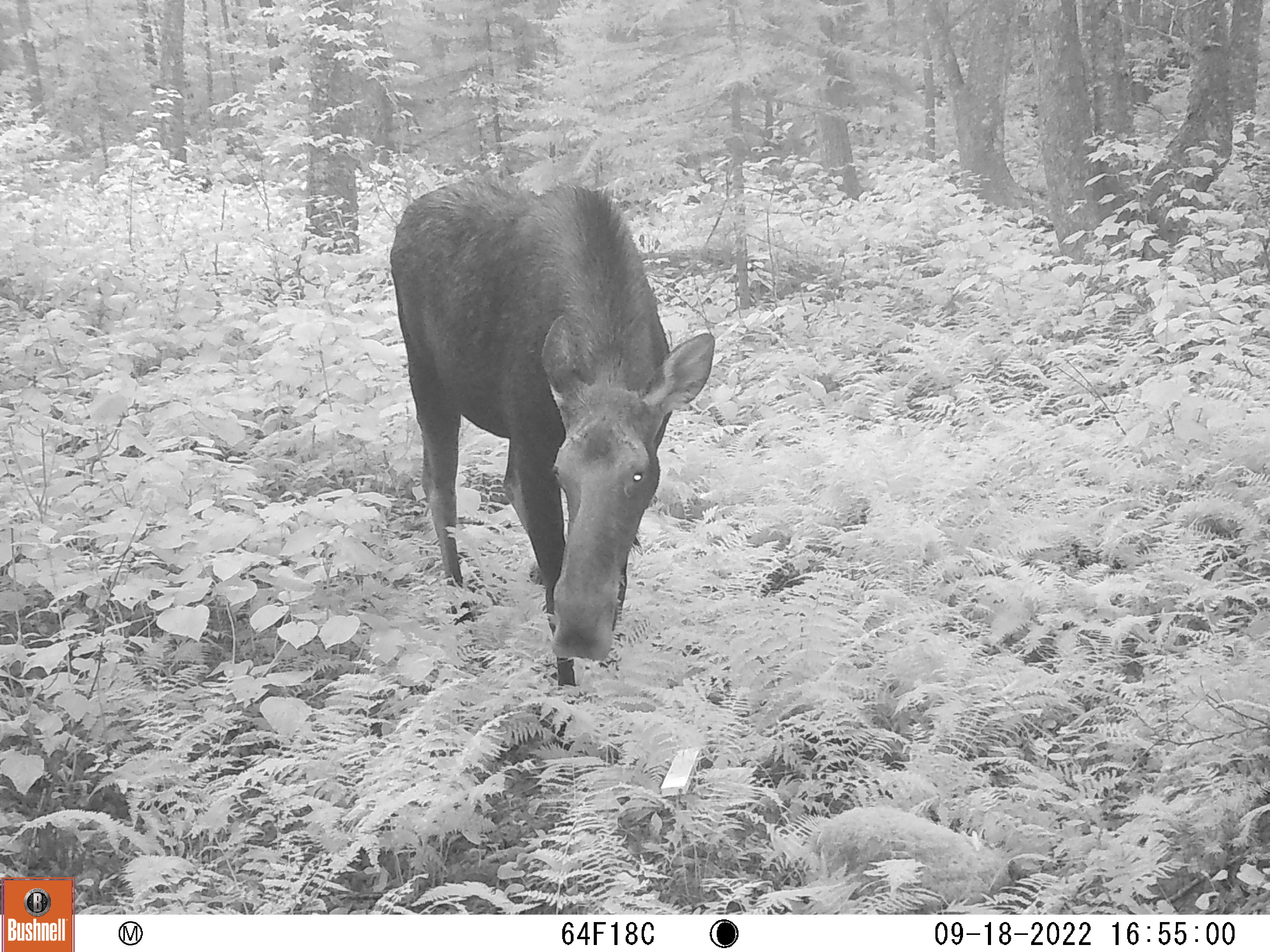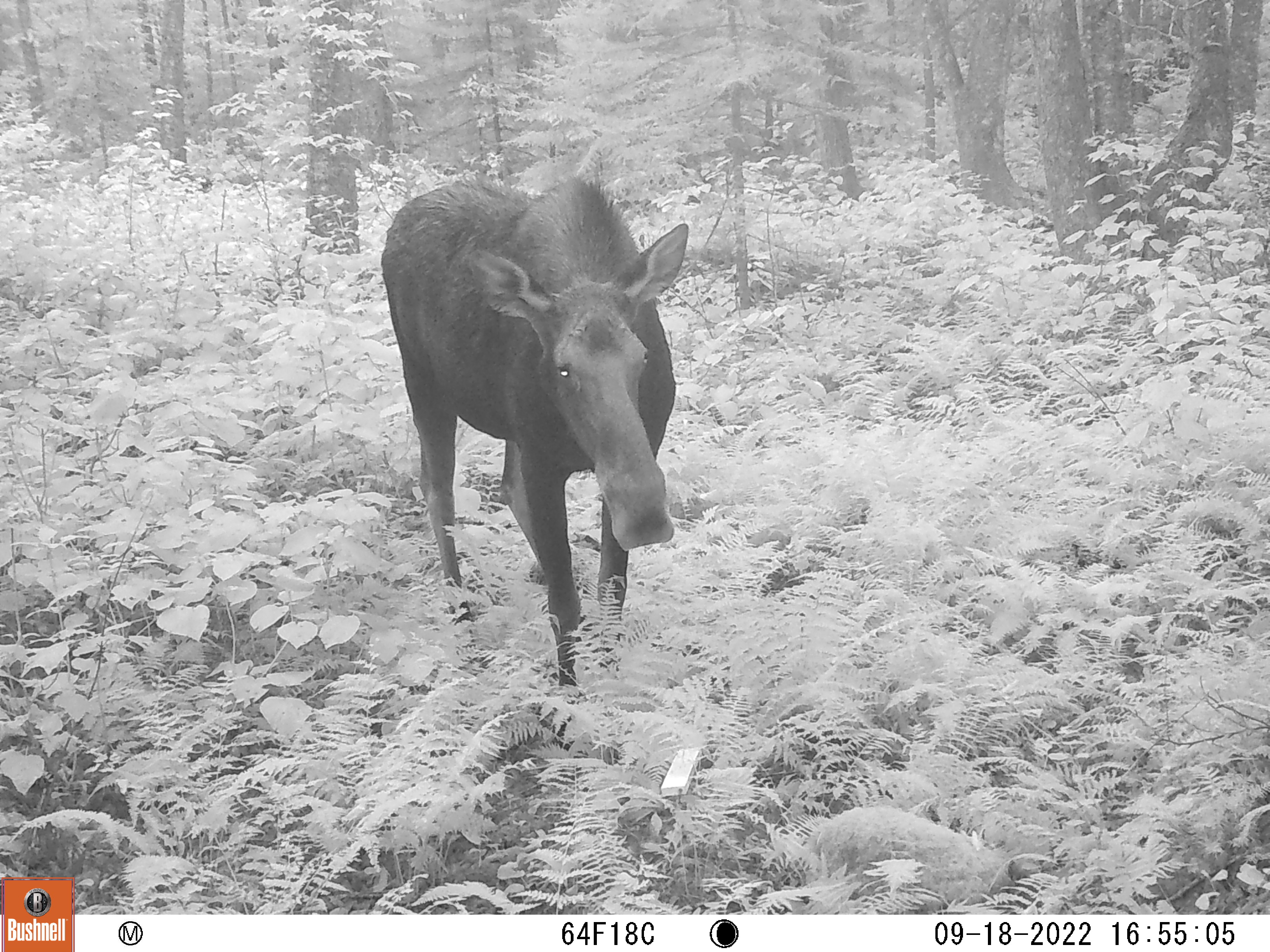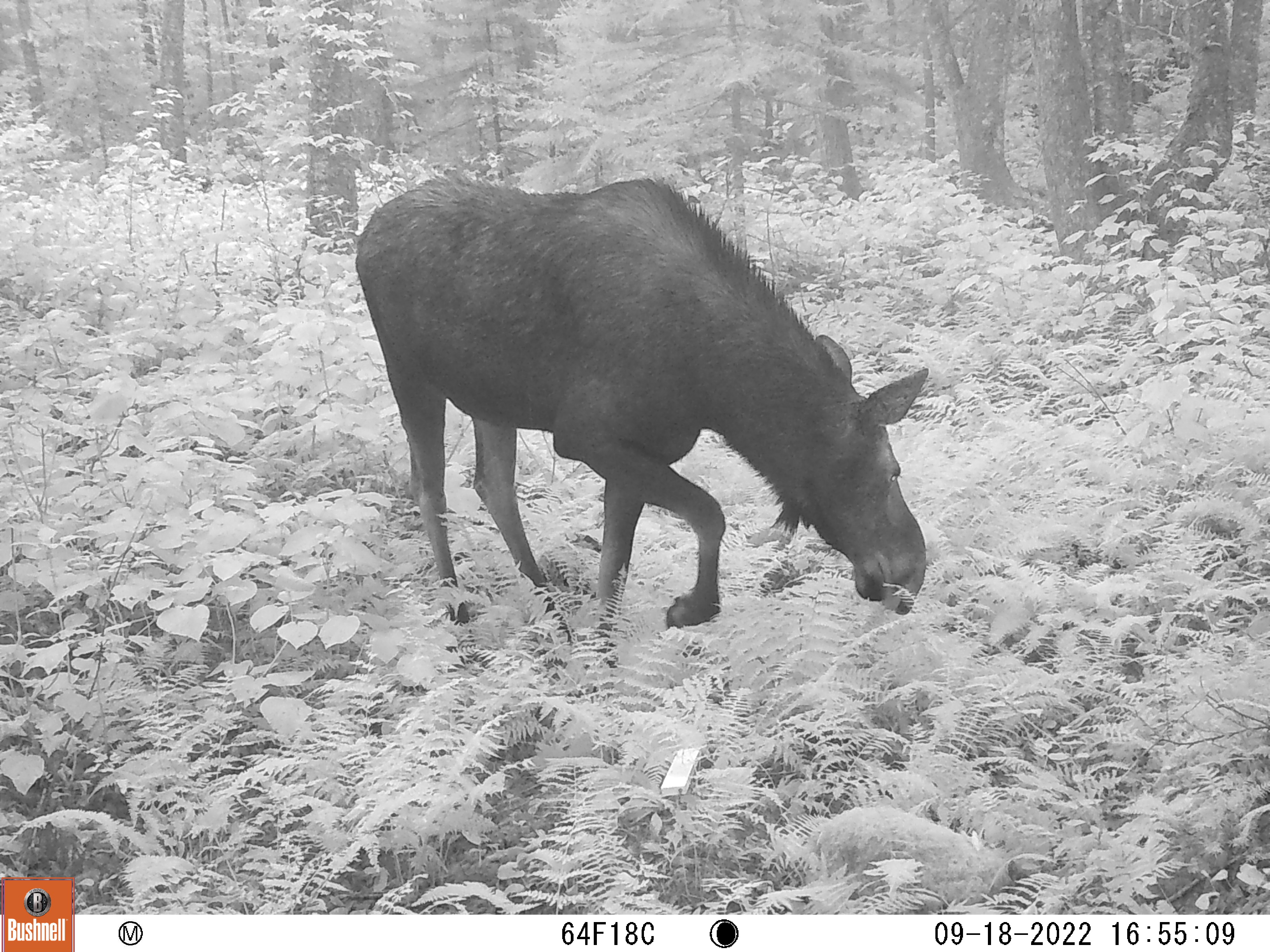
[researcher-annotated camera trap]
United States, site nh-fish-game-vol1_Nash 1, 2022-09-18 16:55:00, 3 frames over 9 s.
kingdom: Animalia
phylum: Chordata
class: Mammalia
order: Artiodactyla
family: Cervidae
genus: Alces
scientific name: Alces alces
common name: moose